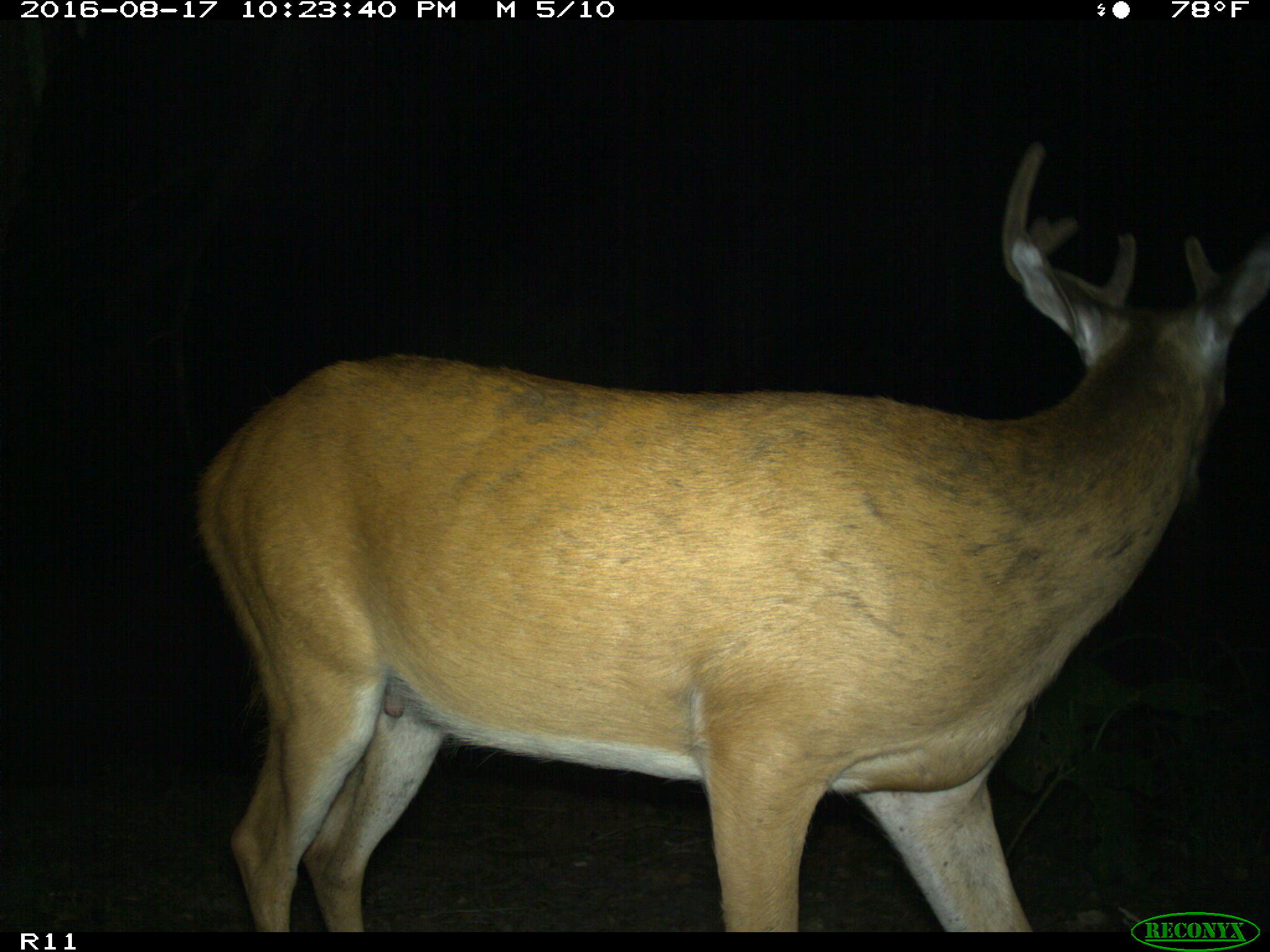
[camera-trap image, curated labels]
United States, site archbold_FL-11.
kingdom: Animalia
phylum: Chordata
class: Mammalia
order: Artiodactyla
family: Cervidae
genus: Odocoileus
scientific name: Odocoileus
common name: deer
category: unidentified deer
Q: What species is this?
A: Unidentified deer (deer) (Odocoileus).